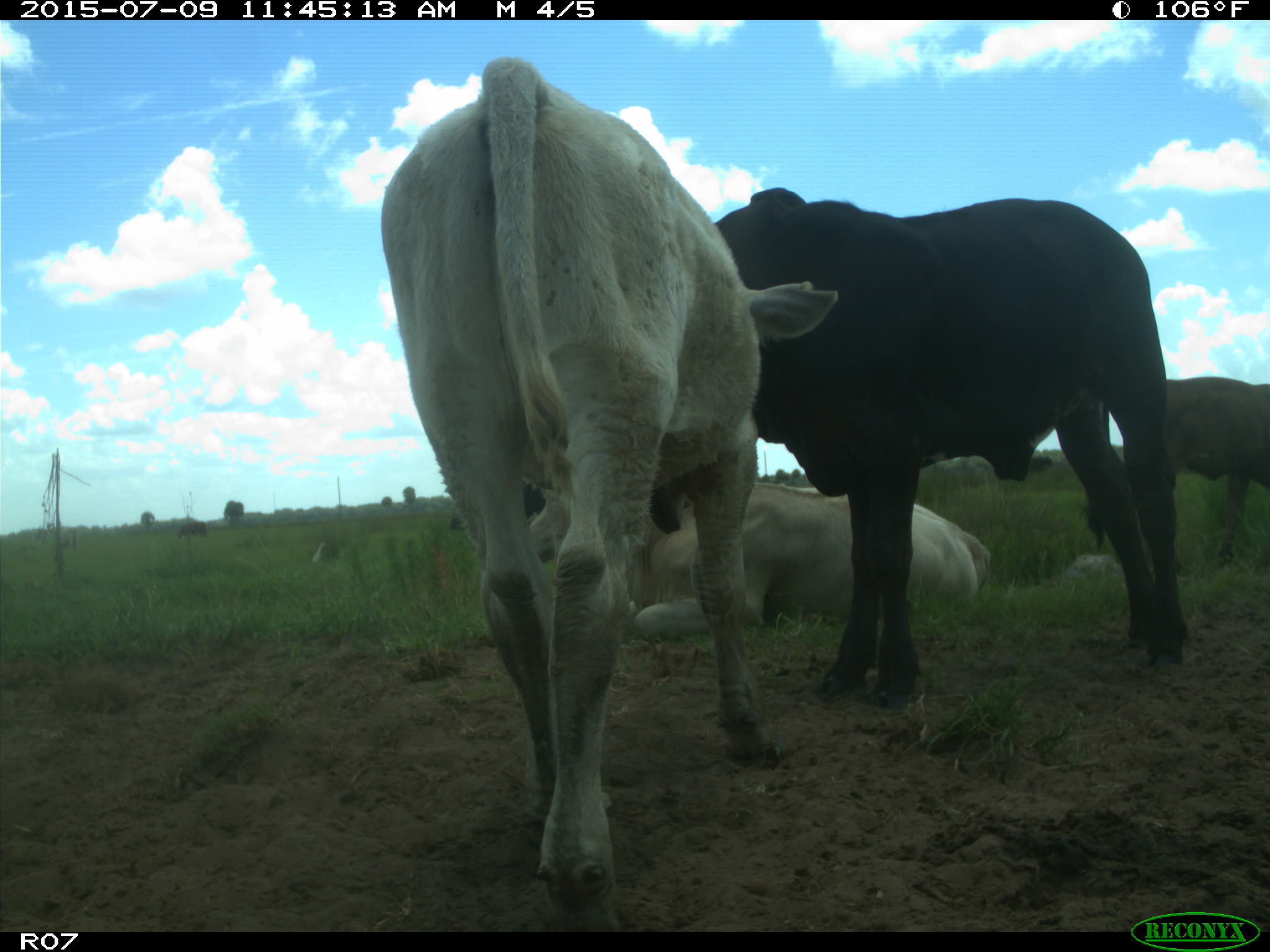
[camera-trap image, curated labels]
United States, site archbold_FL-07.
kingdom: Animalia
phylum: Chordata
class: Mammalia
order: Artiodactyla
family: Bovidae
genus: Bos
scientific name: Bos taurus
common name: domestic cow